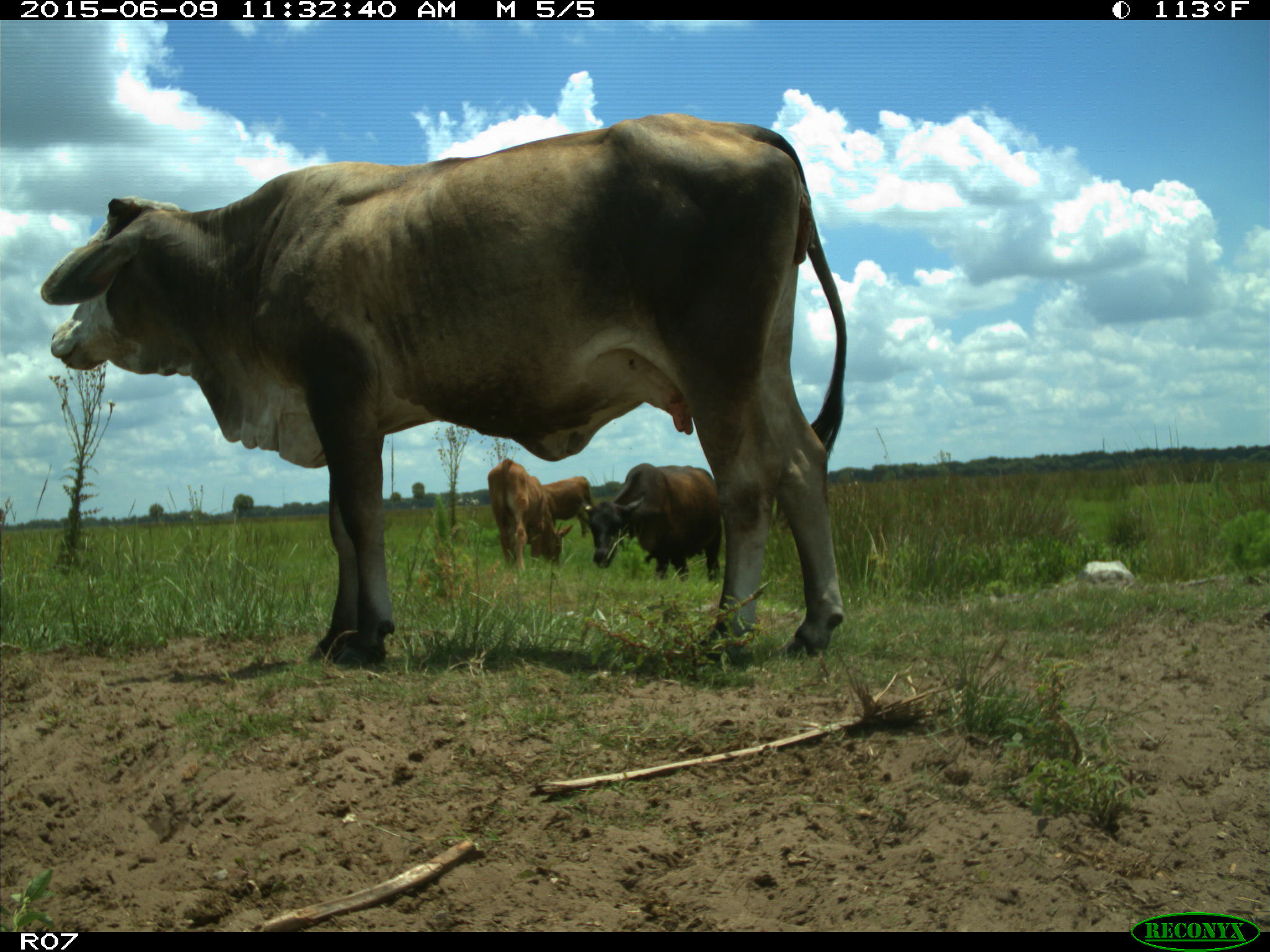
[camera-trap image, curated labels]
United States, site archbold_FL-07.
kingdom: Animalia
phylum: Chordata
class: Mammalia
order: Artiodactyla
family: Bovidae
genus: Bos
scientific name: Bos taurus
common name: domestic cow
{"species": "Bos taurus (domestic cow)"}